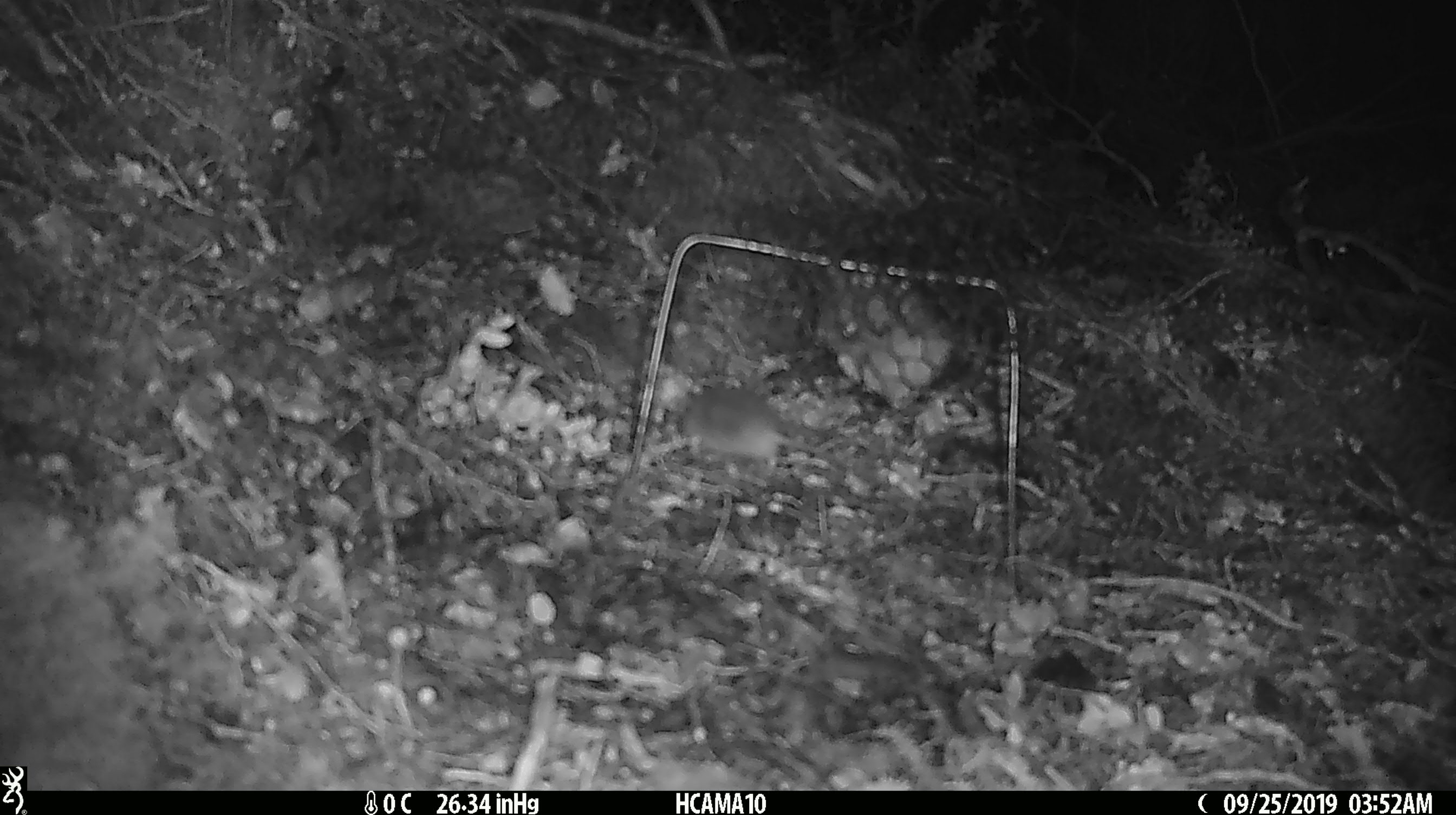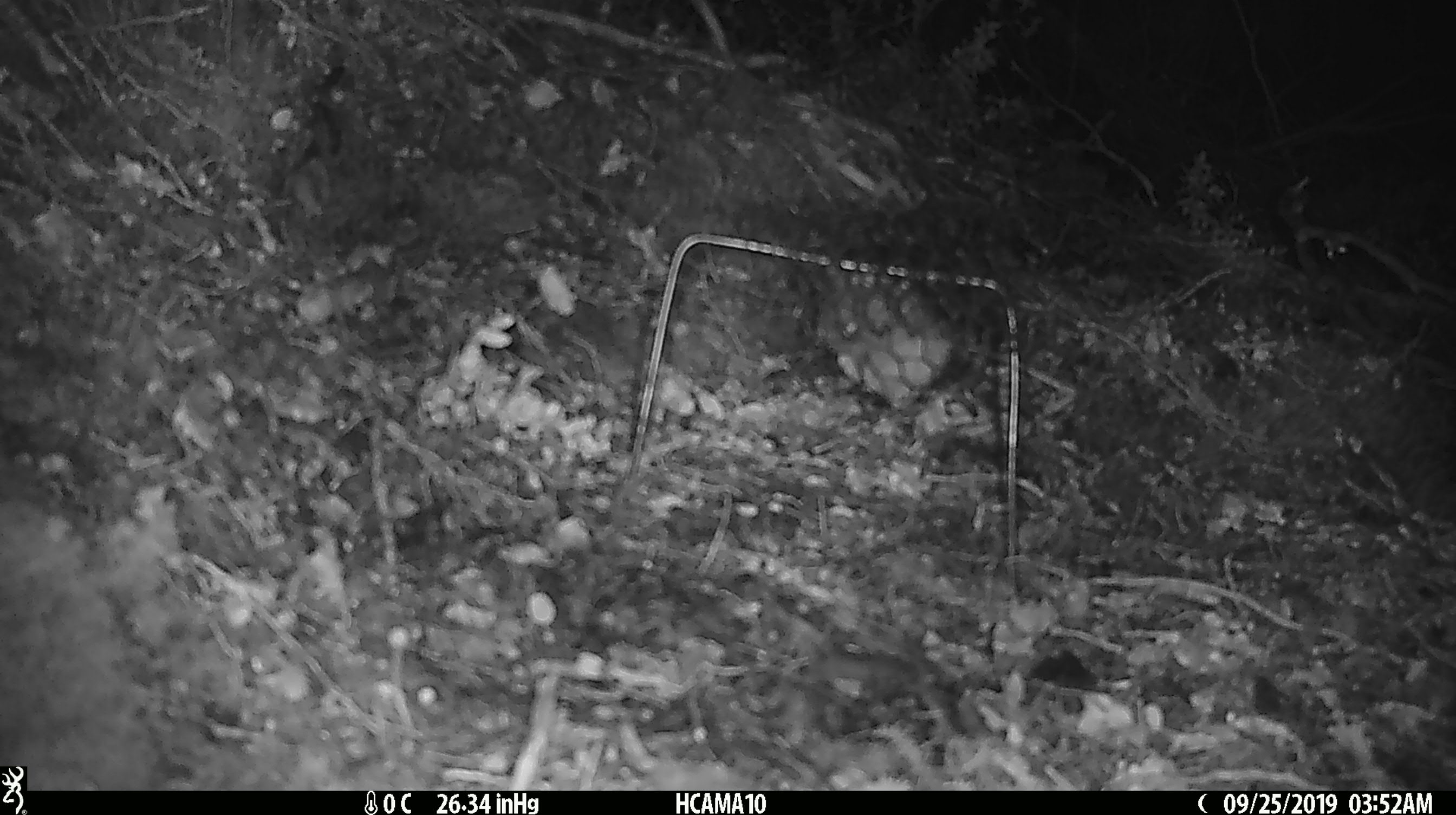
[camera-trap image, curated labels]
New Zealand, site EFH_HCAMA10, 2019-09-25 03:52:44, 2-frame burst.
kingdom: Animalia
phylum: Chordata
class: Mammalia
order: Rodentia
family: Muridae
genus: Mus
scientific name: Mus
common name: mouse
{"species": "mouse (Mus)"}